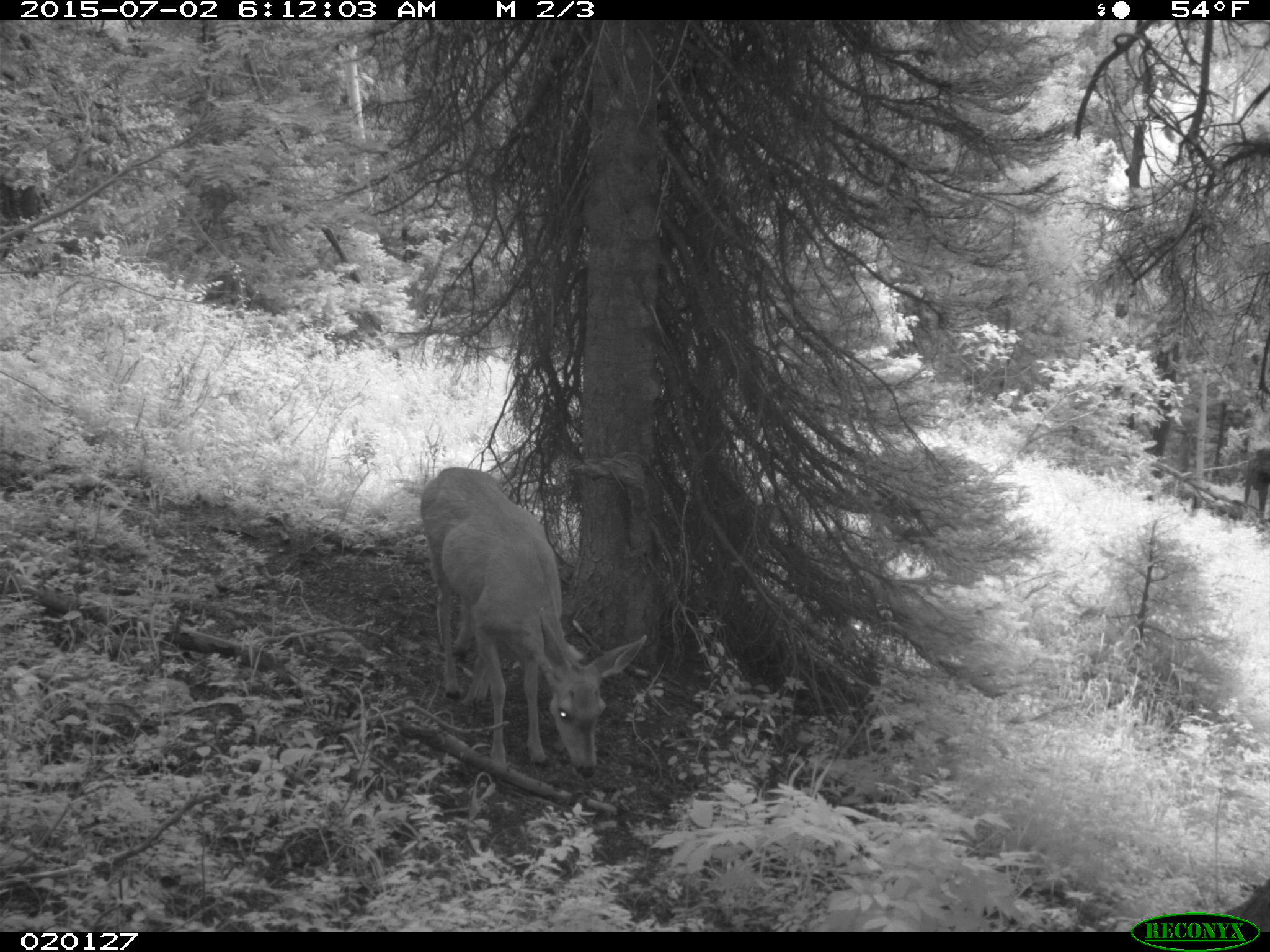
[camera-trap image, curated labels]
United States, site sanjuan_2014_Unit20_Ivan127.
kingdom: Animalia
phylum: Chordata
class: Mammalia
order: Artiodactyla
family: Cervidae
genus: Odocoileus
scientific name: Odocoileus hemionus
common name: mule deer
Odocoileus hemionus (mule deer).